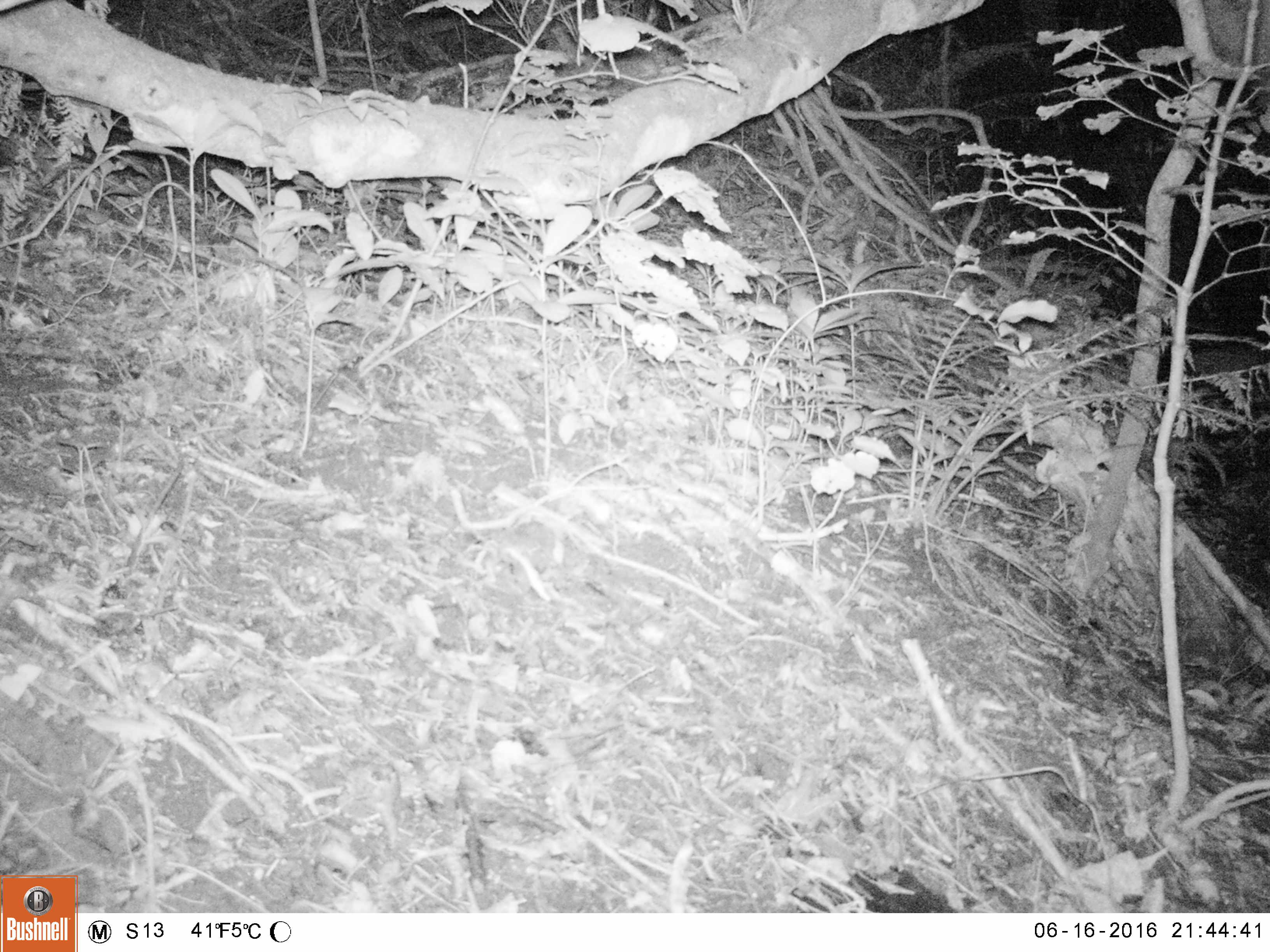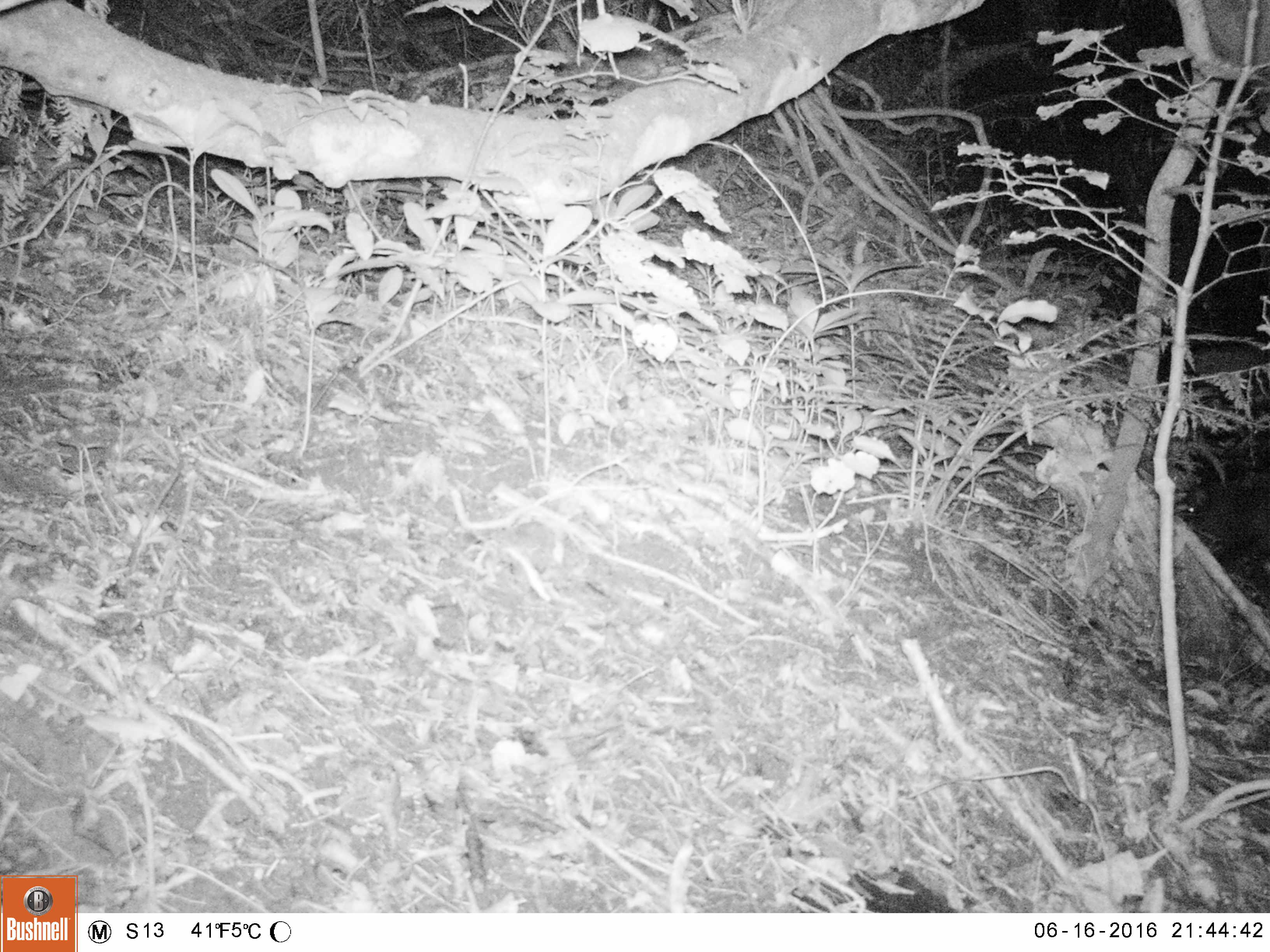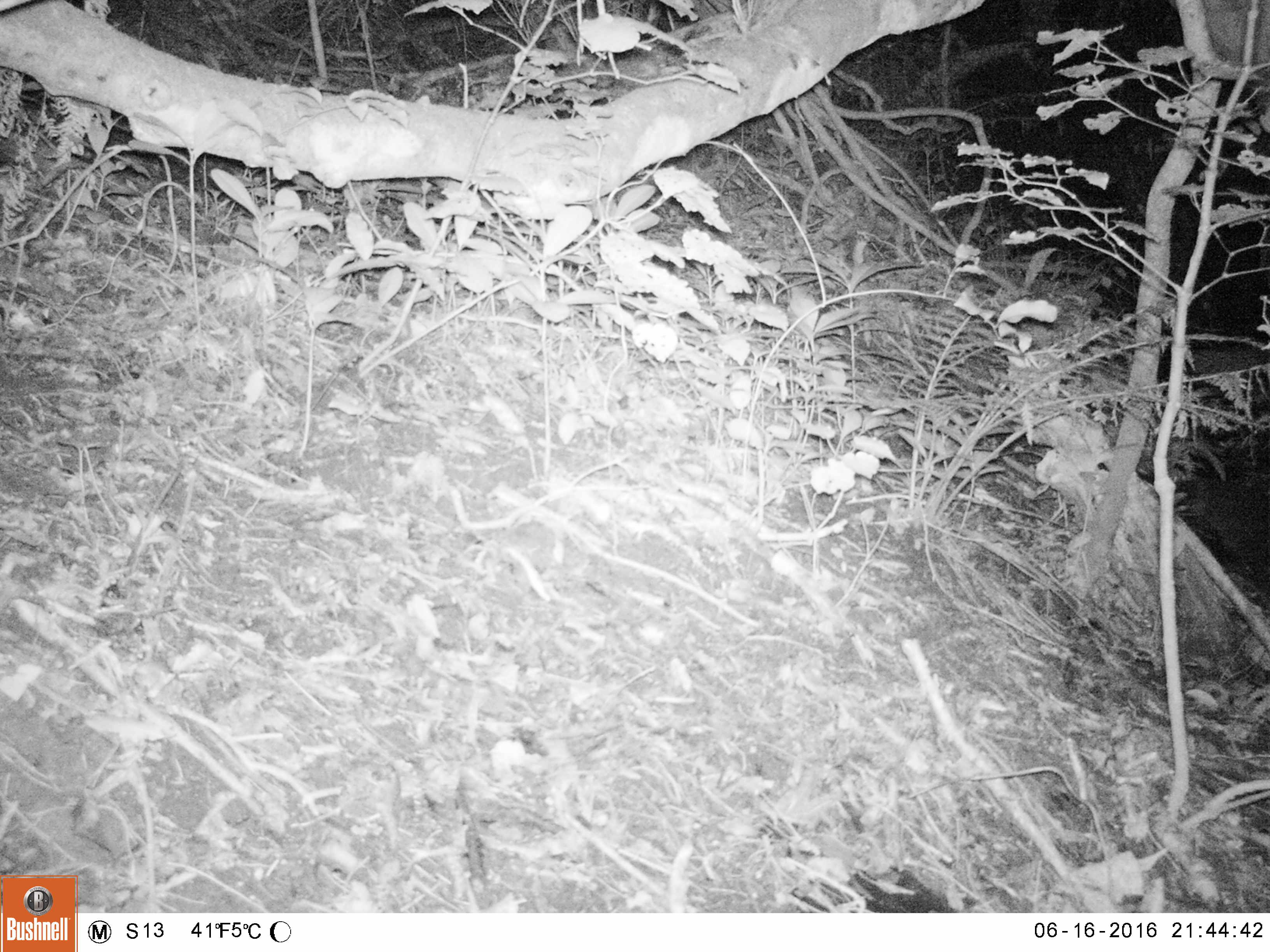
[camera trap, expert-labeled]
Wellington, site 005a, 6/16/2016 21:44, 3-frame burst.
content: unidentified animal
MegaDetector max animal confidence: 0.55